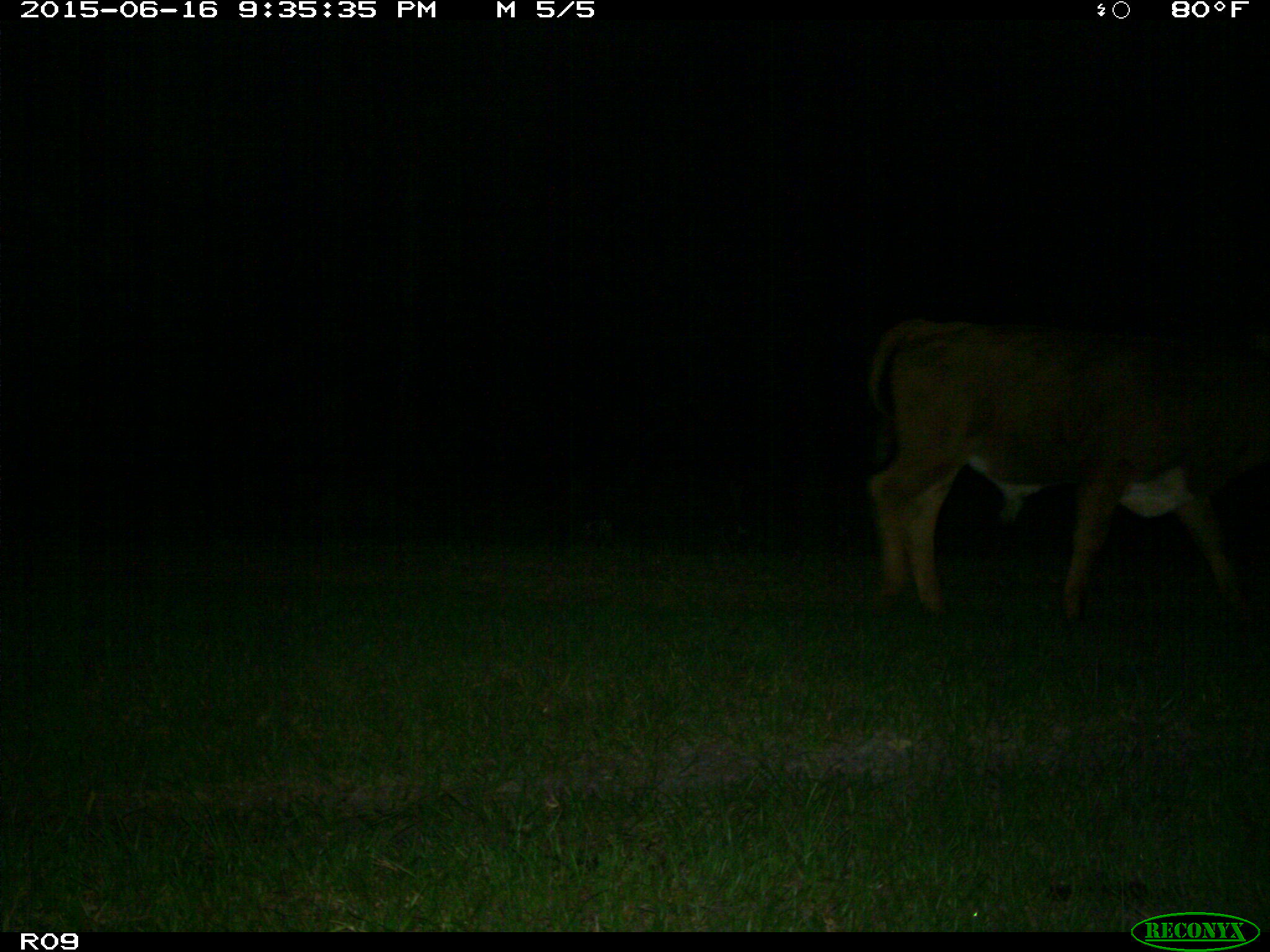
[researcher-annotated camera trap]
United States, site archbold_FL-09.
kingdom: Animalia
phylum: Chordata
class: Mammalia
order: Artiodactyla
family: Bovidae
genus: Bos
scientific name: Bos taurus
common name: domestic cow